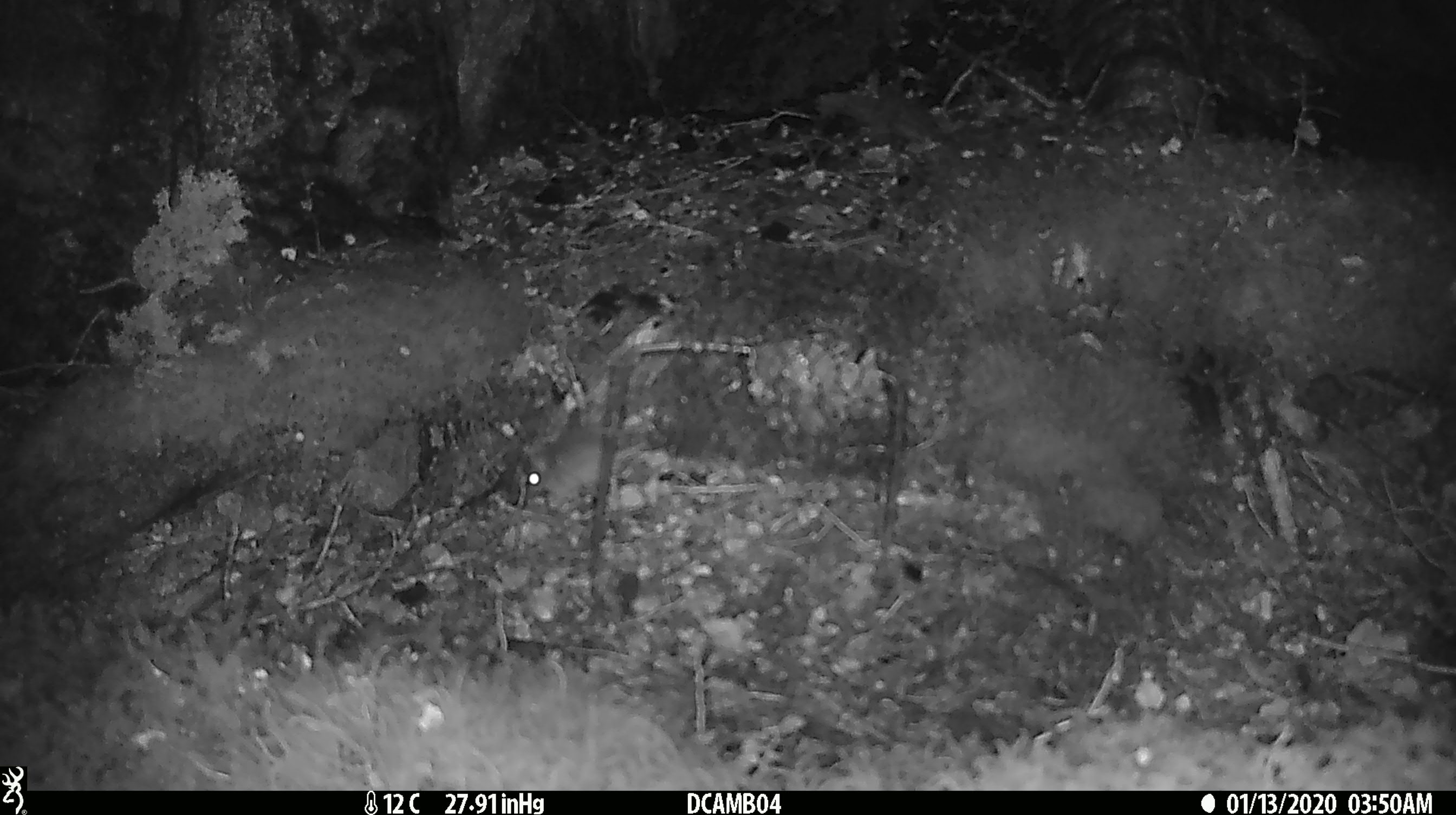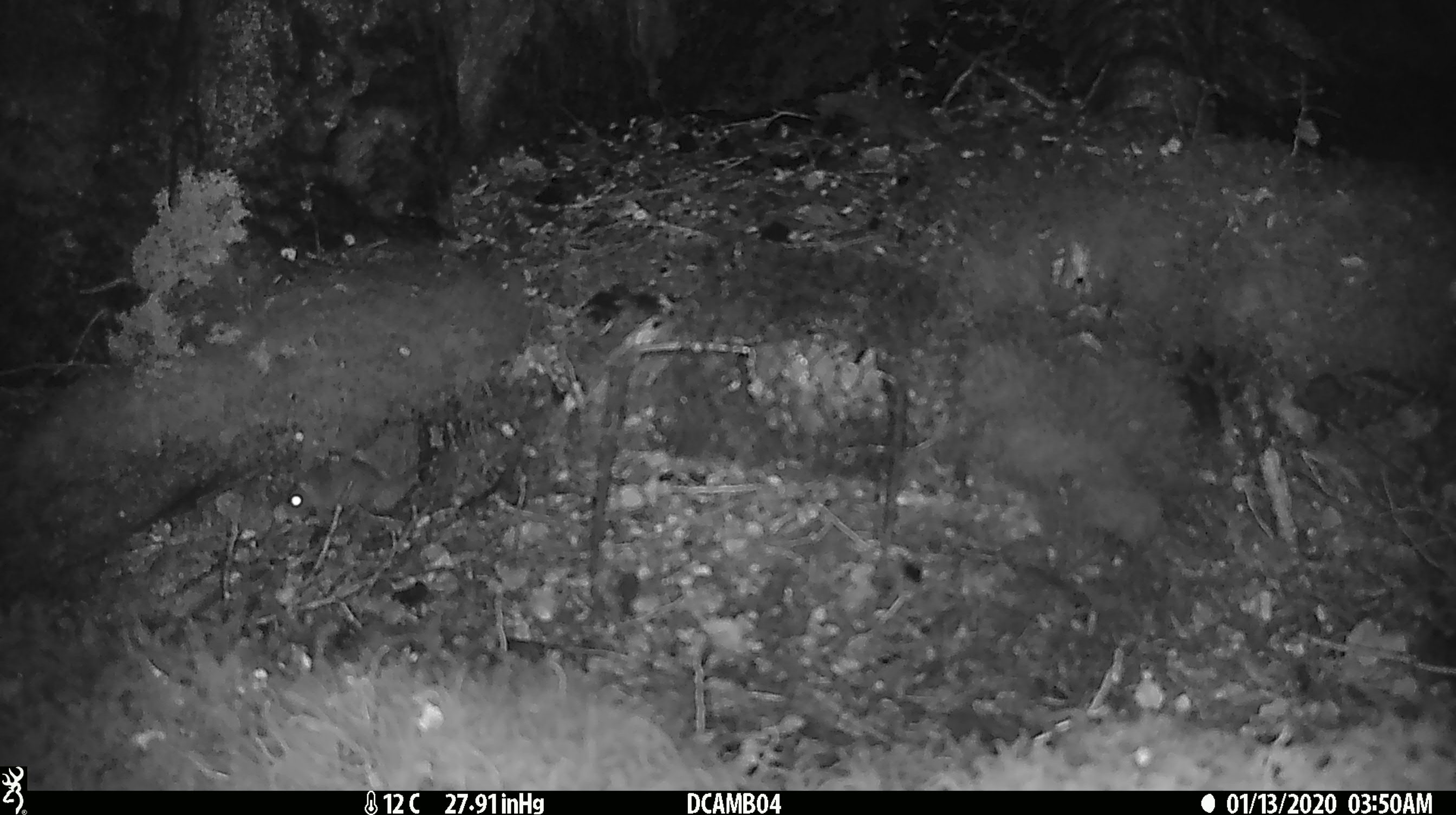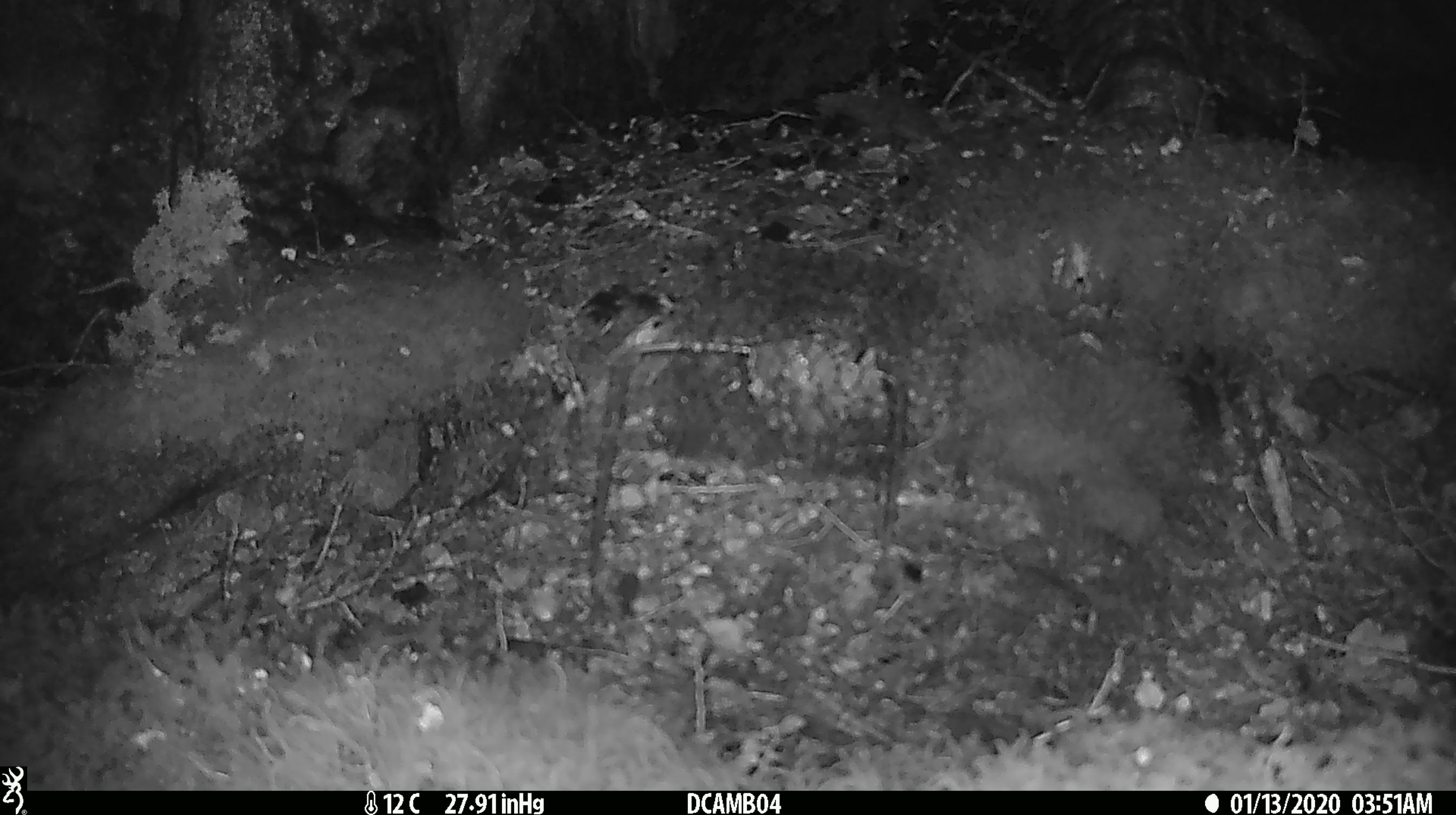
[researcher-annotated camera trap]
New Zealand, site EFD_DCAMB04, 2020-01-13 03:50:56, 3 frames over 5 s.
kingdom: Animalia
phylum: Chordata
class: Mammalia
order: Rodentia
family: Muridae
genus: Mus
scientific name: Mus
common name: mouse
Mouse (Mus).